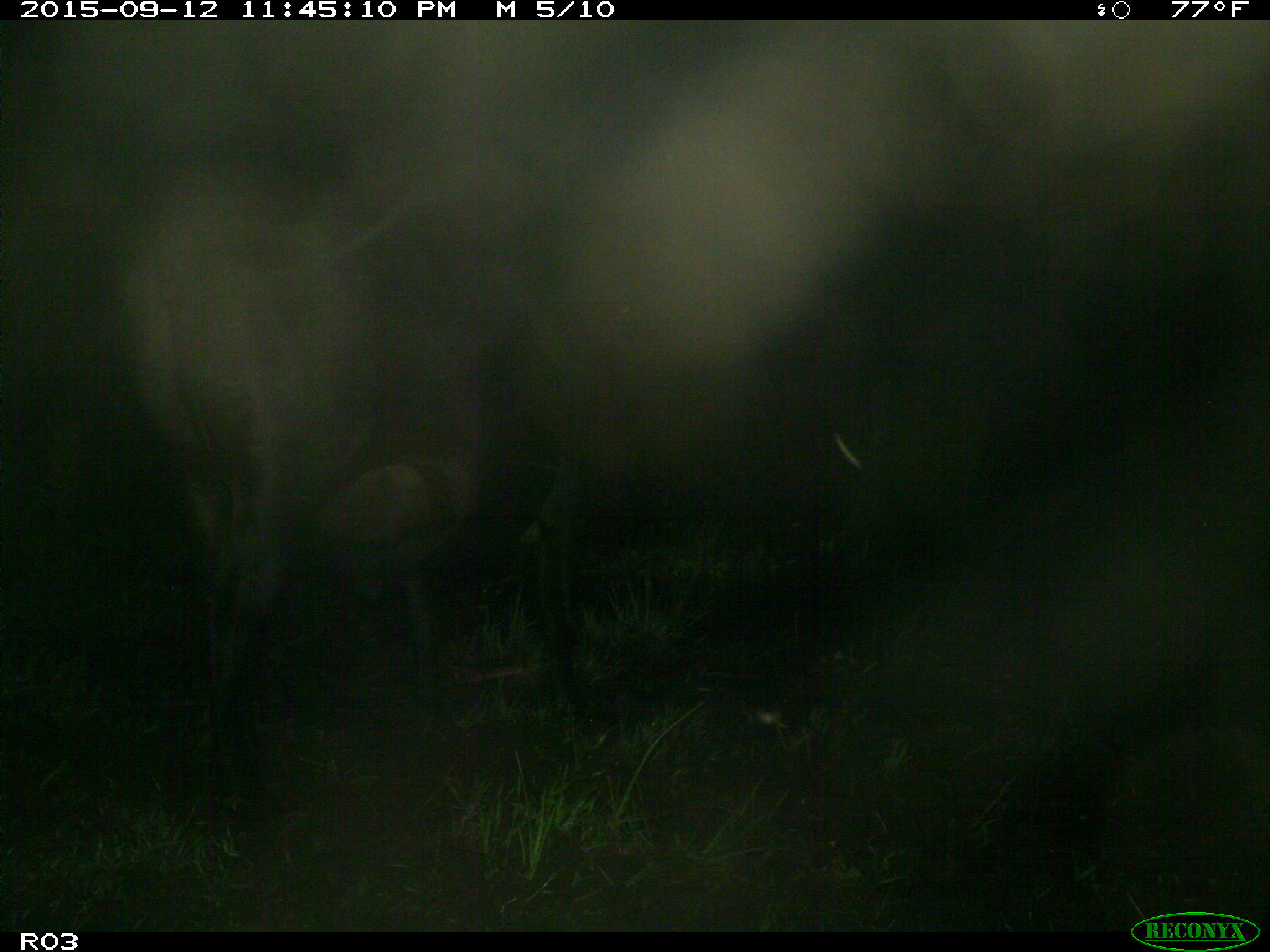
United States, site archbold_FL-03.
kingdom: Animalia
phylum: Chordata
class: Mammalia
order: Artiodactyla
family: Bovidae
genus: Bos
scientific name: Bos taurus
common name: domestic cow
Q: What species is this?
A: Bos taurus (domestic cow).